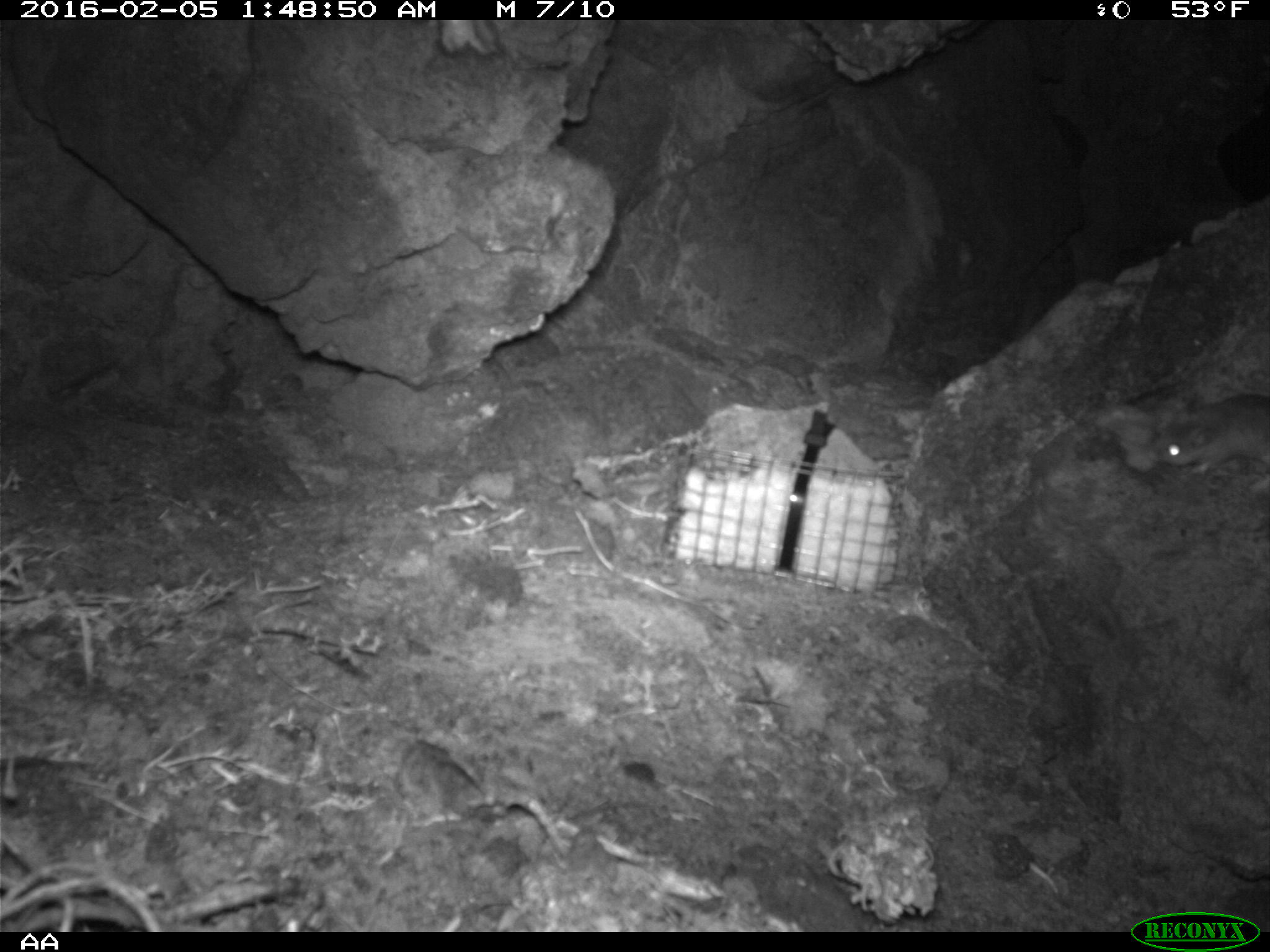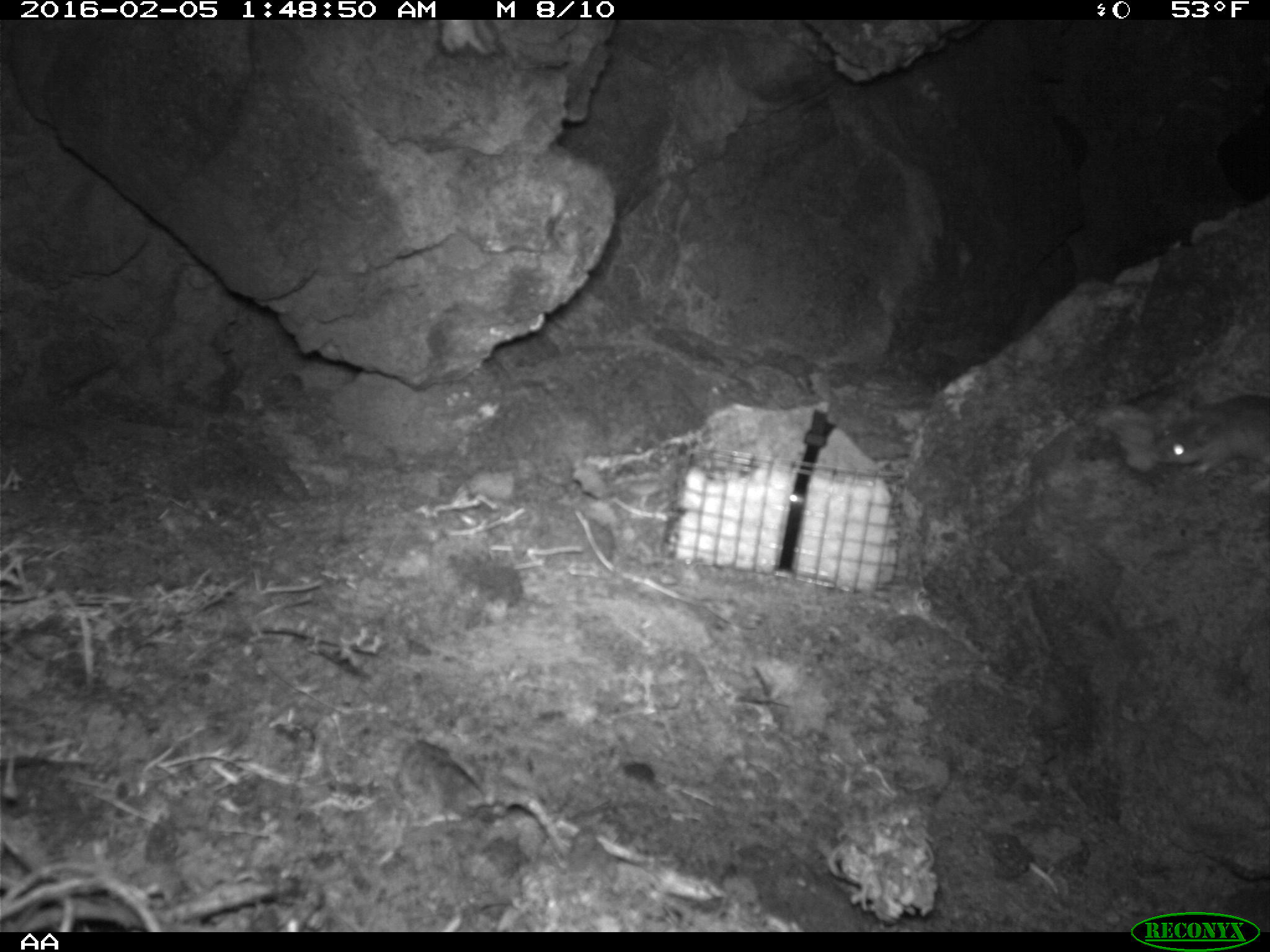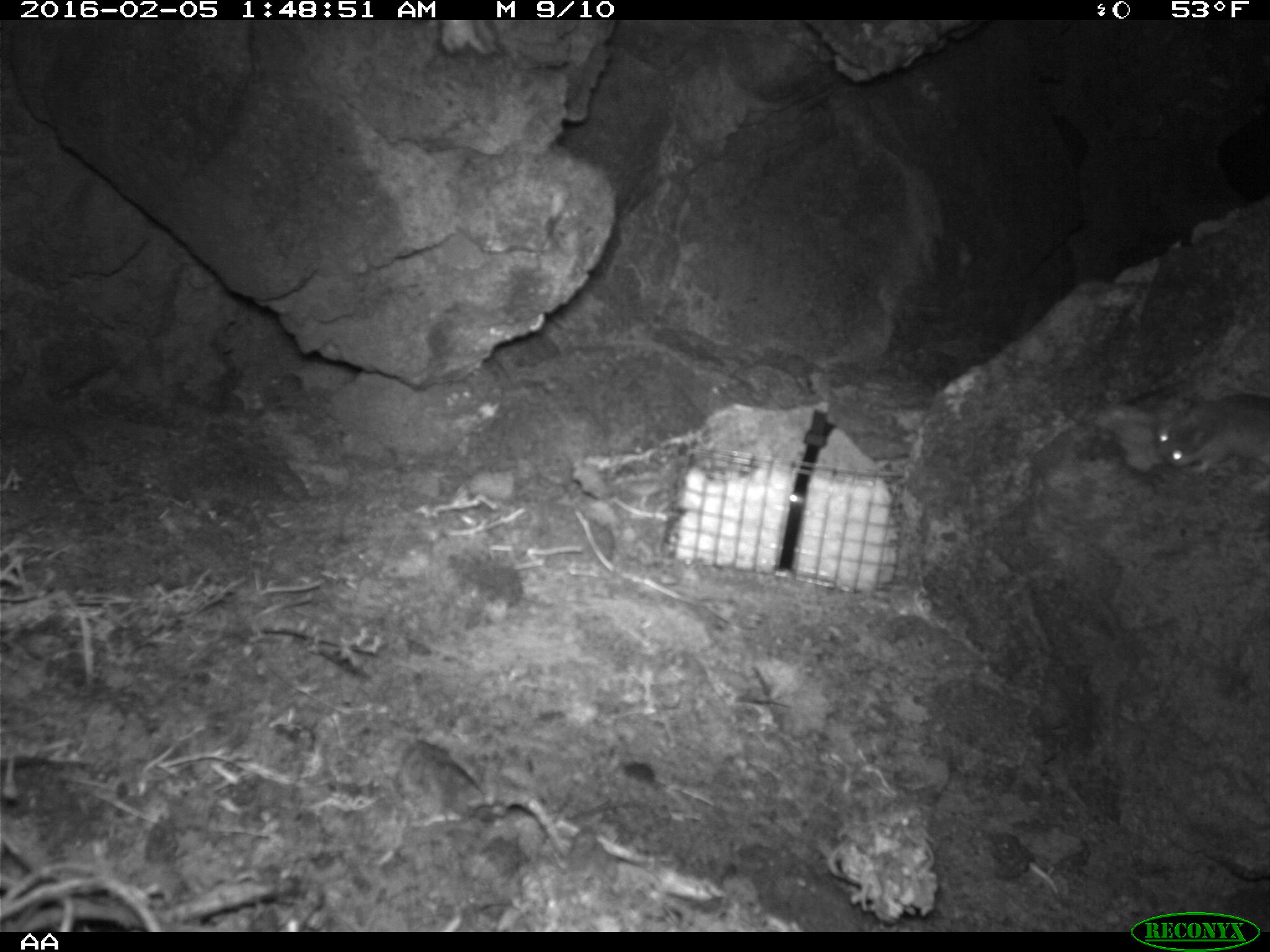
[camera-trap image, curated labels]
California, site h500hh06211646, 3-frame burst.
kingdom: Animalia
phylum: Chordata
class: Mammalia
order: Rodentia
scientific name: Rodentia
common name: rodent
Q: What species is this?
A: Rodent (Rodentia).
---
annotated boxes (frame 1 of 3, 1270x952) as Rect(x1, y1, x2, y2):
rodent: Rect(1154, 392, 1269, 495)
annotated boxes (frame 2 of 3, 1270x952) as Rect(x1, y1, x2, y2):
rodent: Rect(1160, 394, 1269, 493)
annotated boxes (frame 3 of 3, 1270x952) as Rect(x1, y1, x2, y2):
rodent: Rect(1153, 390, 1269, 480)